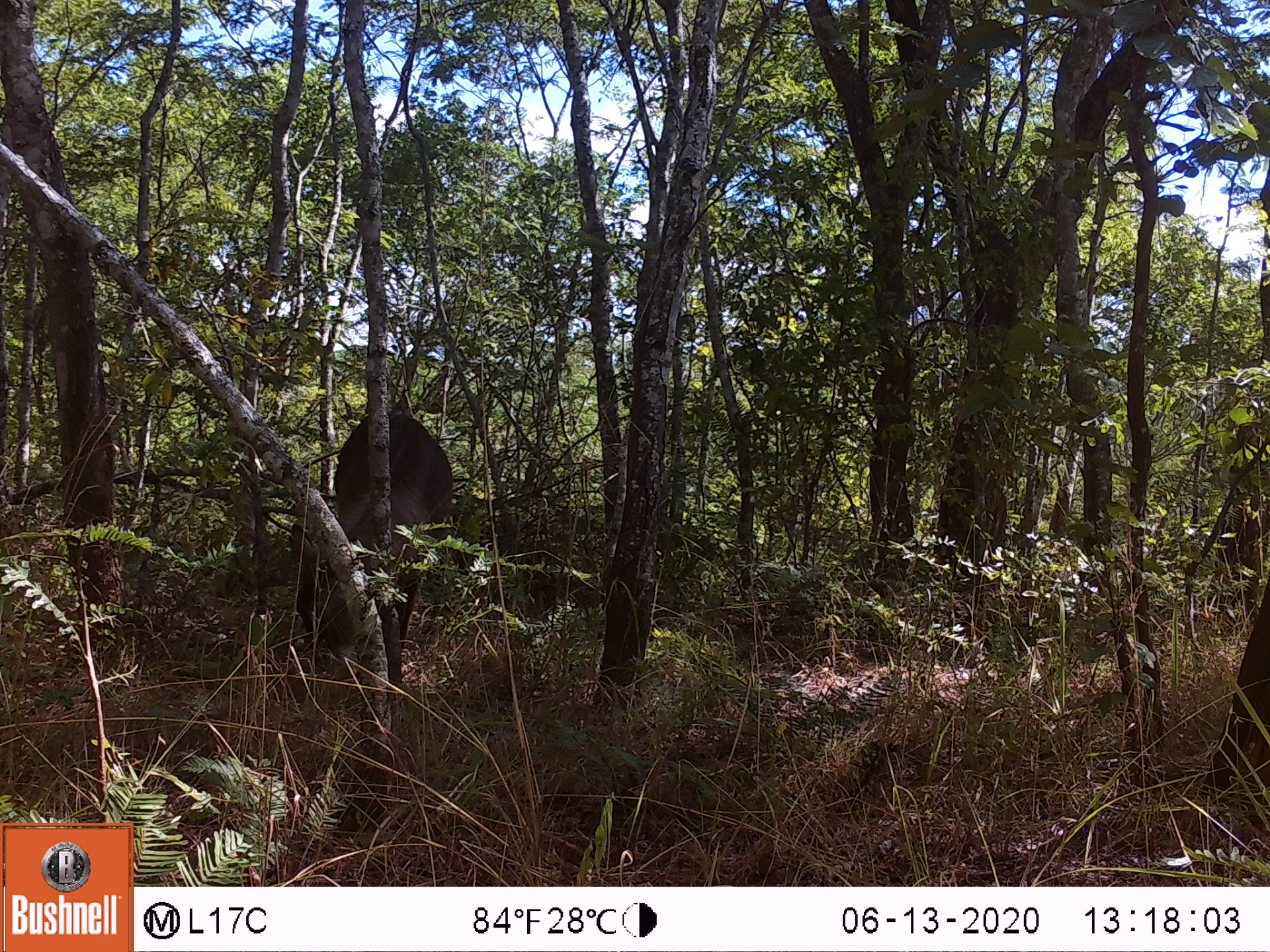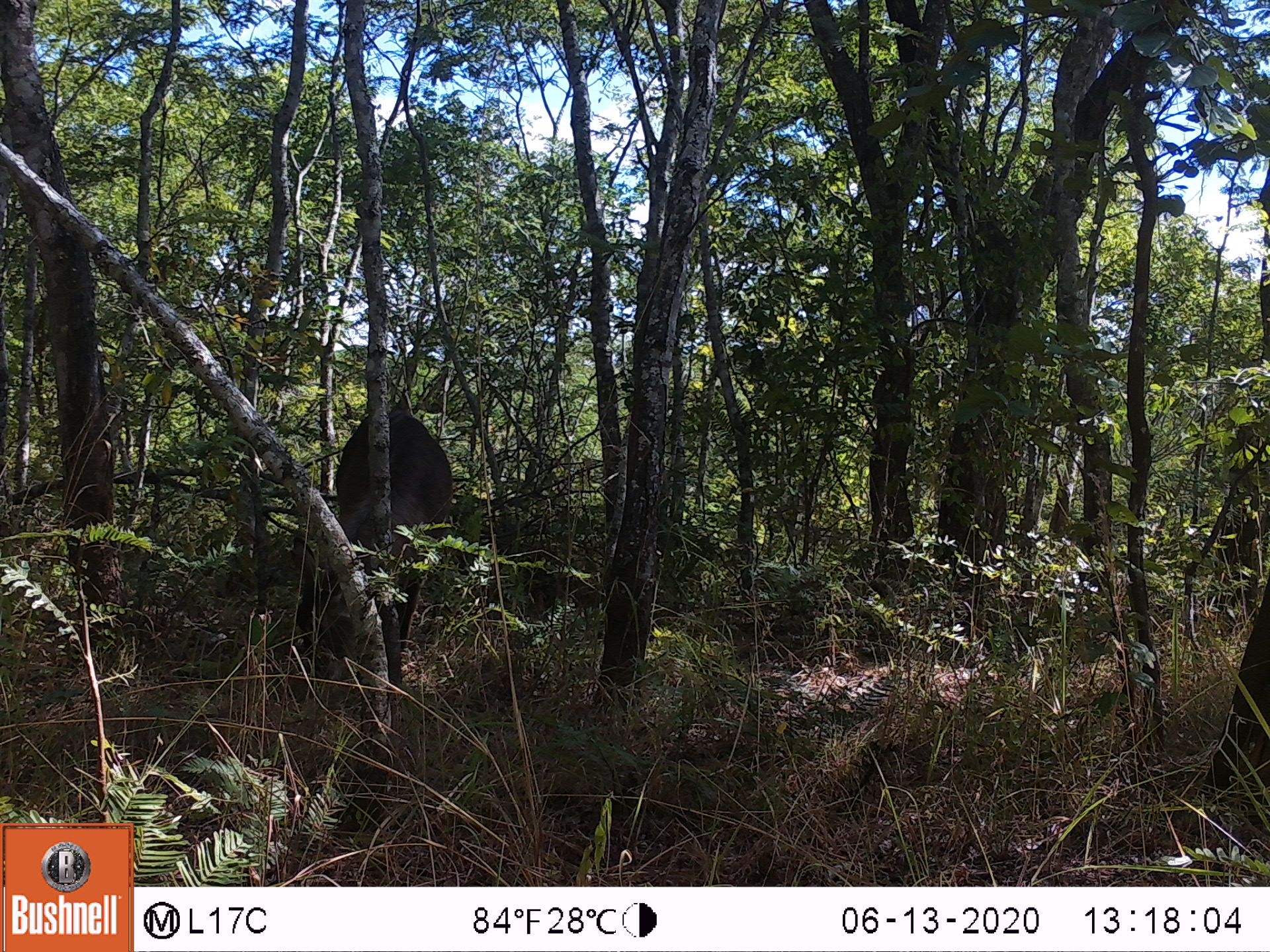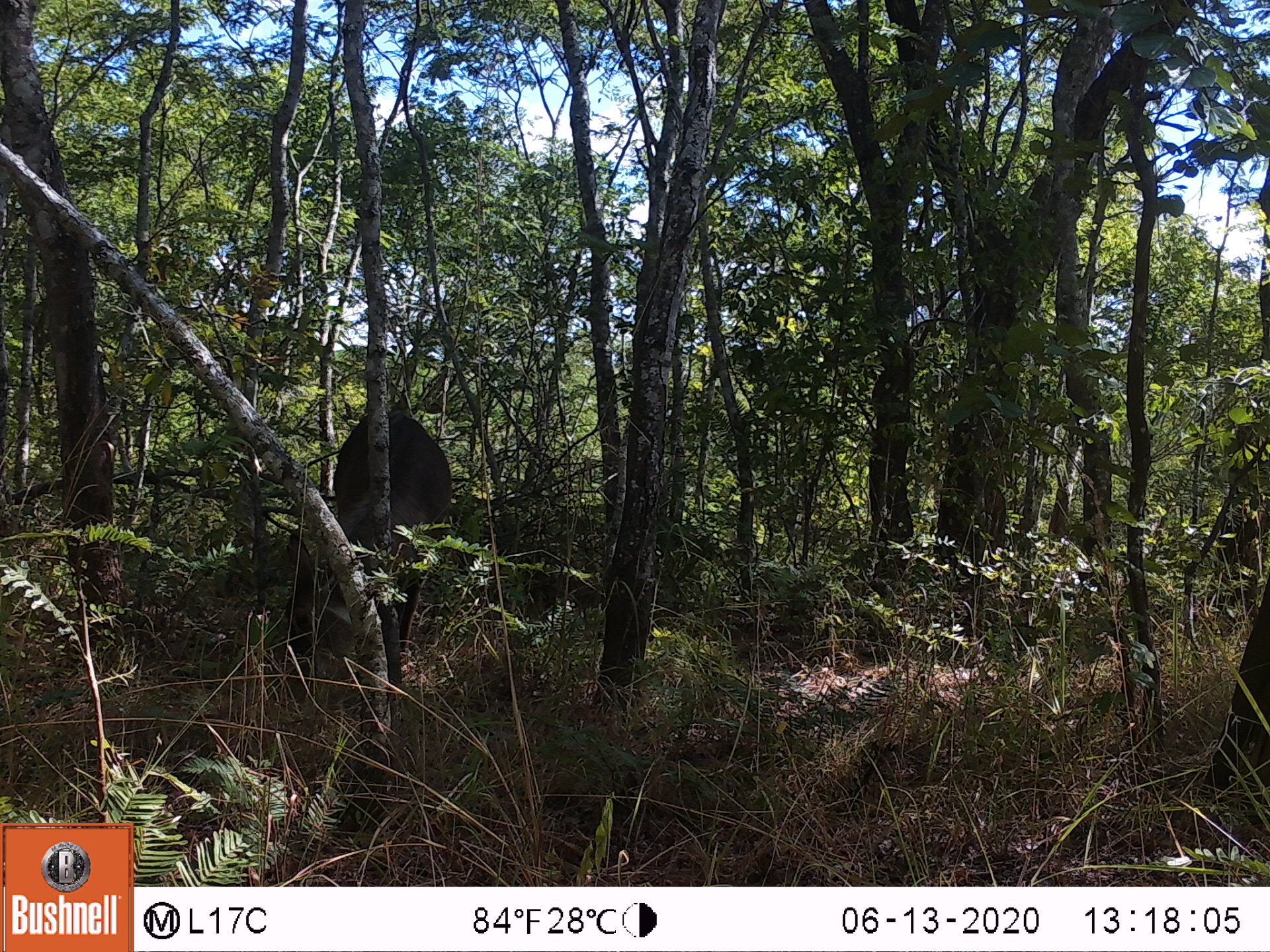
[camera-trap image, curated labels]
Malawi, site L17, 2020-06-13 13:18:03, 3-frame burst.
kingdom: Animalia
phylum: Chordata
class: Mammalia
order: Artiodactyla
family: Bovidae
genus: Kobus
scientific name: Kobus ellipsiprymnus ellipsiprymnus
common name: common waterbuck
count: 1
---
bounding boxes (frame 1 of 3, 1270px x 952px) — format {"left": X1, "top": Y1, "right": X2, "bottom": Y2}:
common waterbuck: {"left": 292, "top": 412, "right": 454, "bottom": 681}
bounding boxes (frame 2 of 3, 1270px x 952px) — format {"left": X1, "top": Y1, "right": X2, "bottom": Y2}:
common waterbuck: {"left": 285, "top": 404, "right": 459, "bottom": 710}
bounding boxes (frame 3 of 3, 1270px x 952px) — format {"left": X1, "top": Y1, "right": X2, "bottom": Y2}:
common waterbuck: {"left": 271, "top": 407, "right": 462, "bottom": 693}